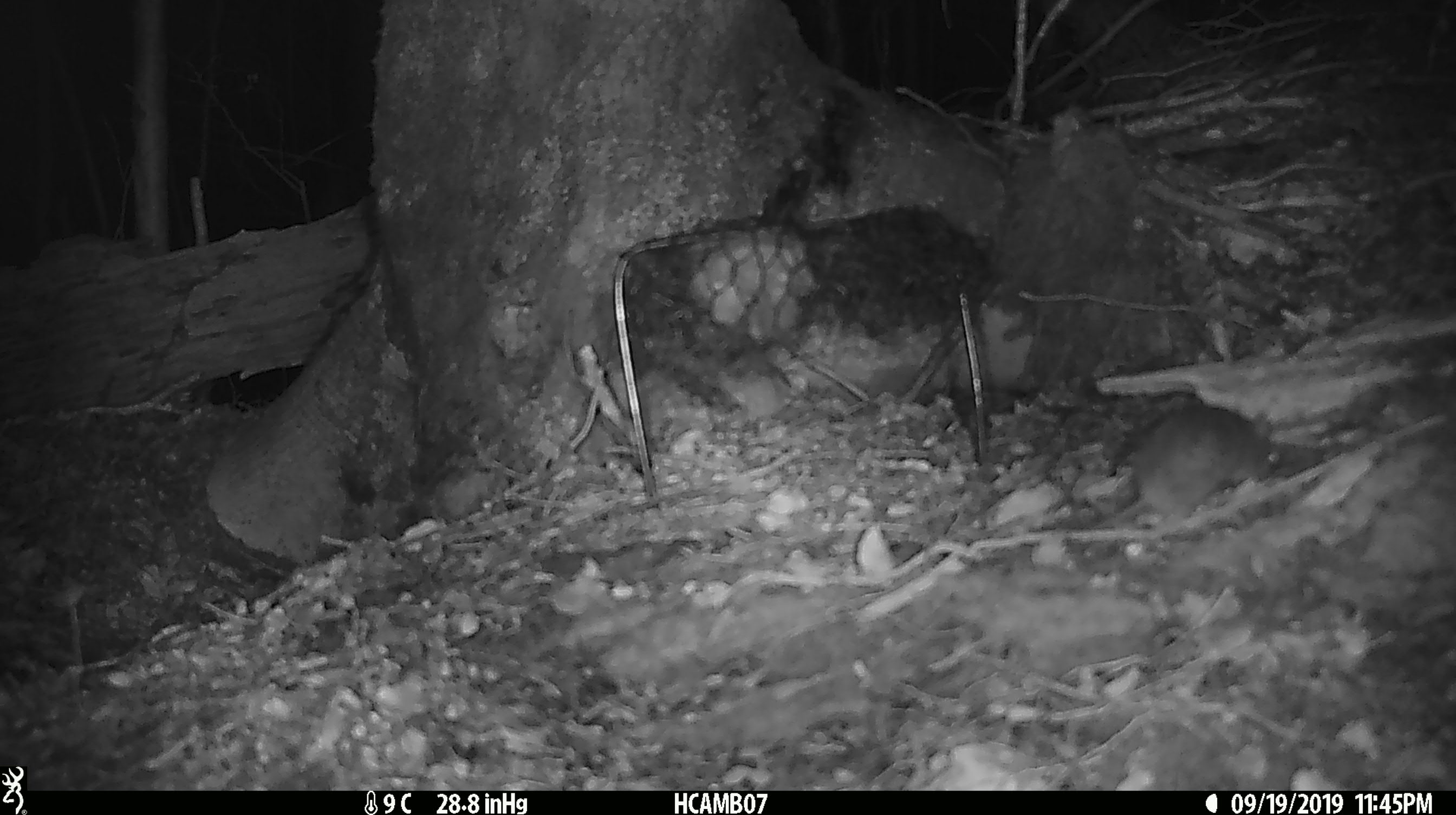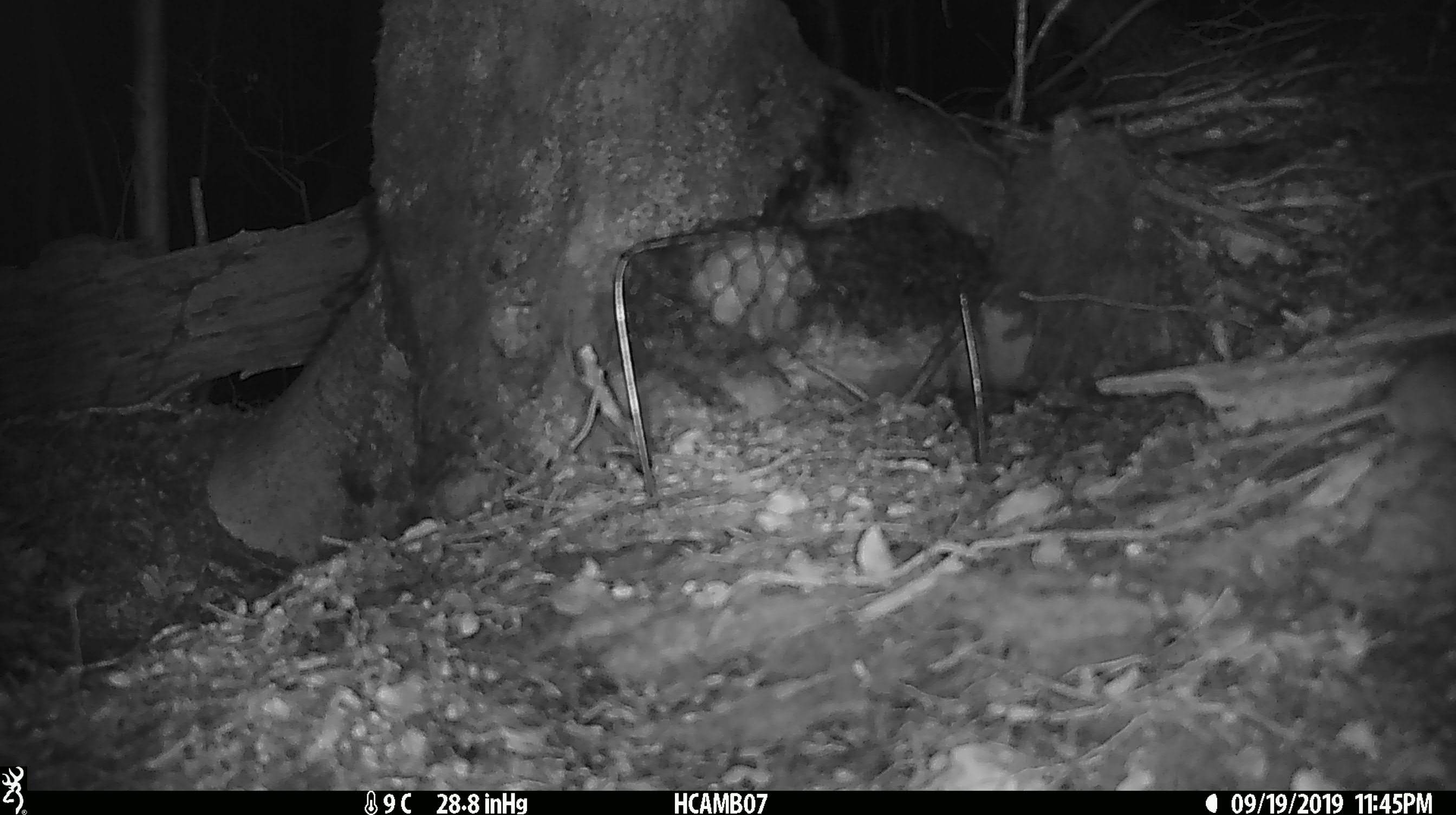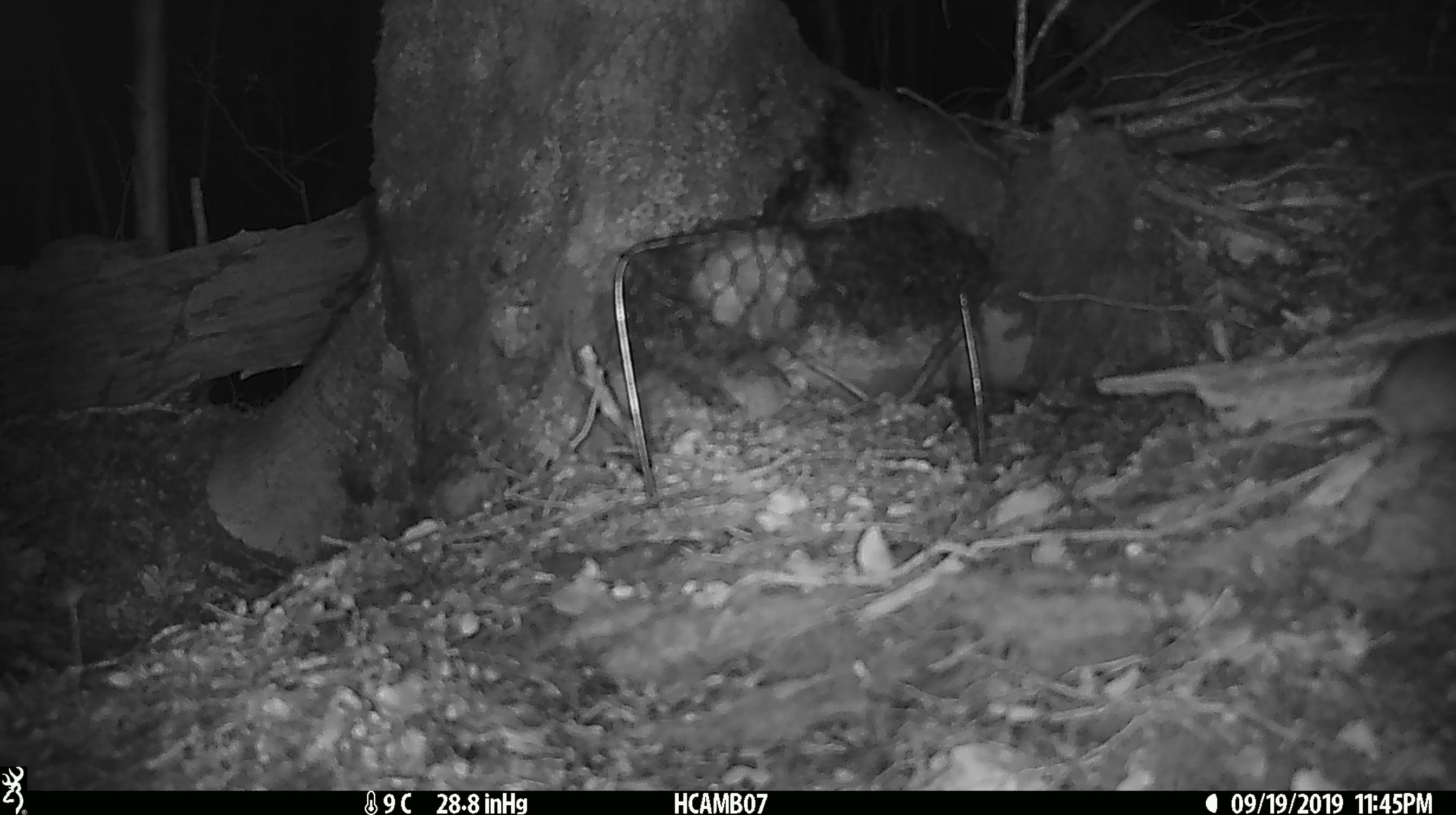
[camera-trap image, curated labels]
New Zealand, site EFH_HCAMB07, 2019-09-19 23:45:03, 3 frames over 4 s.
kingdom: Animalia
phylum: Chordata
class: Mammalia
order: Rodentia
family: Muridae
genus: Mus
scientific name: Mus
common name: mouse